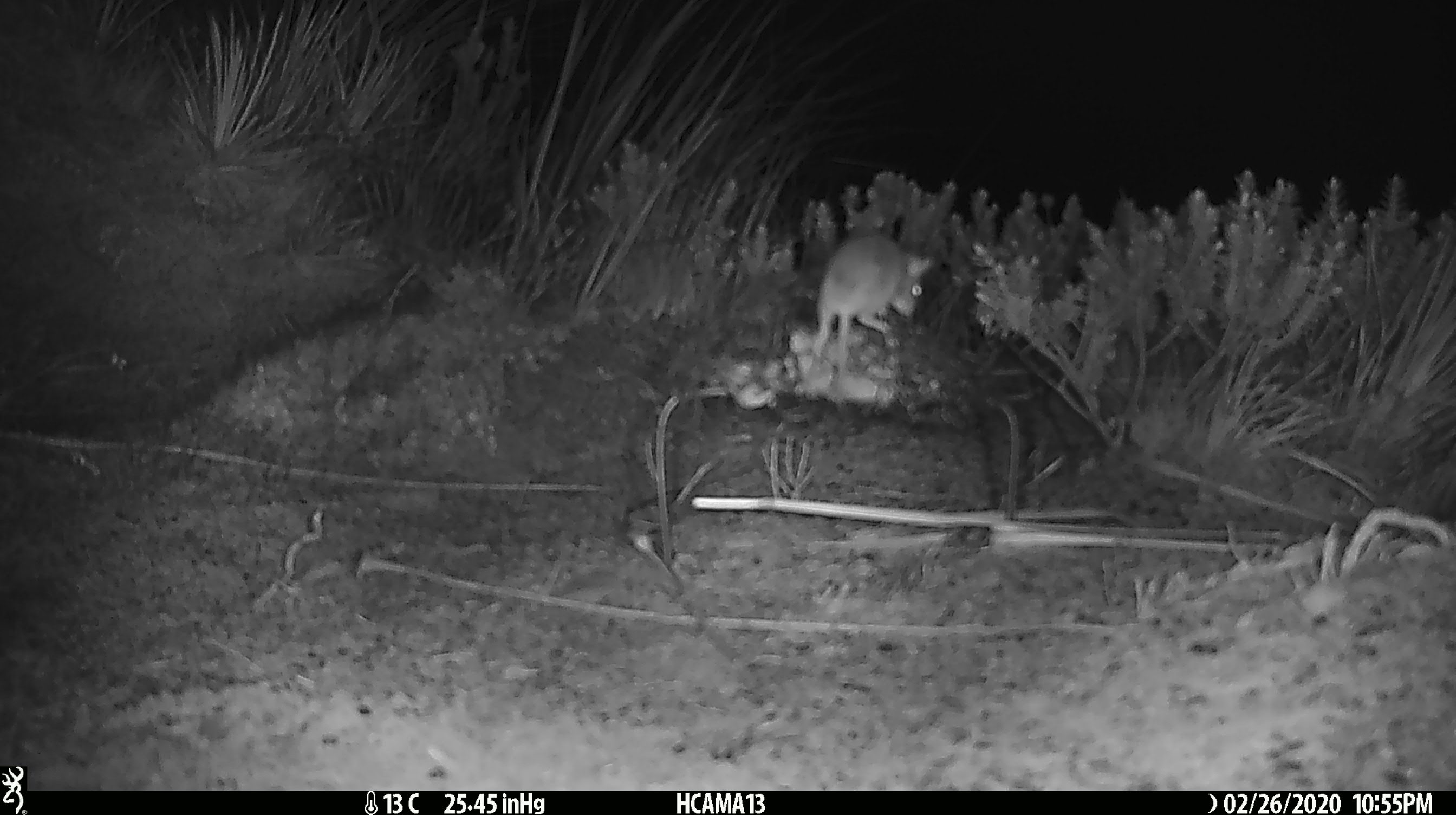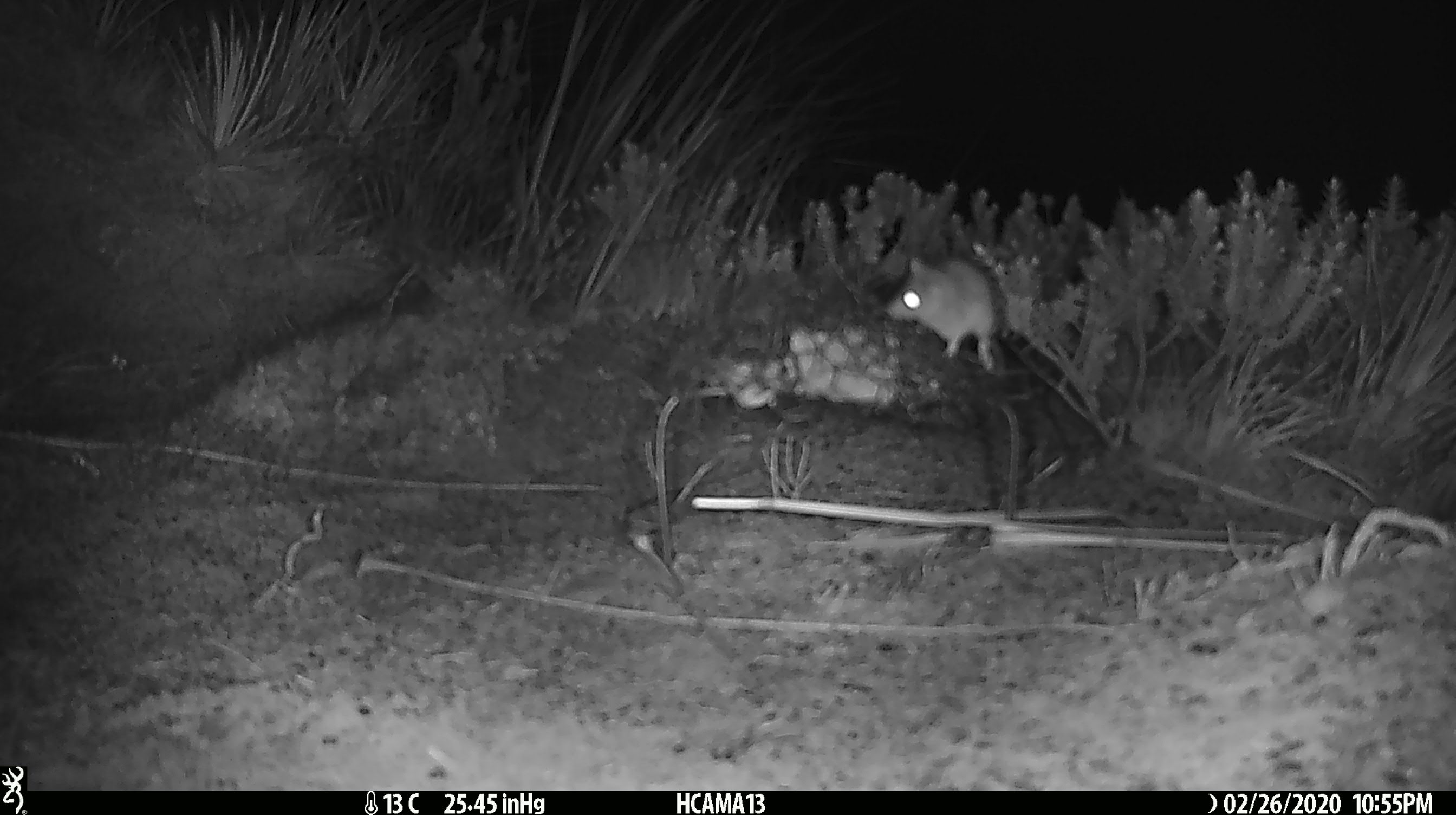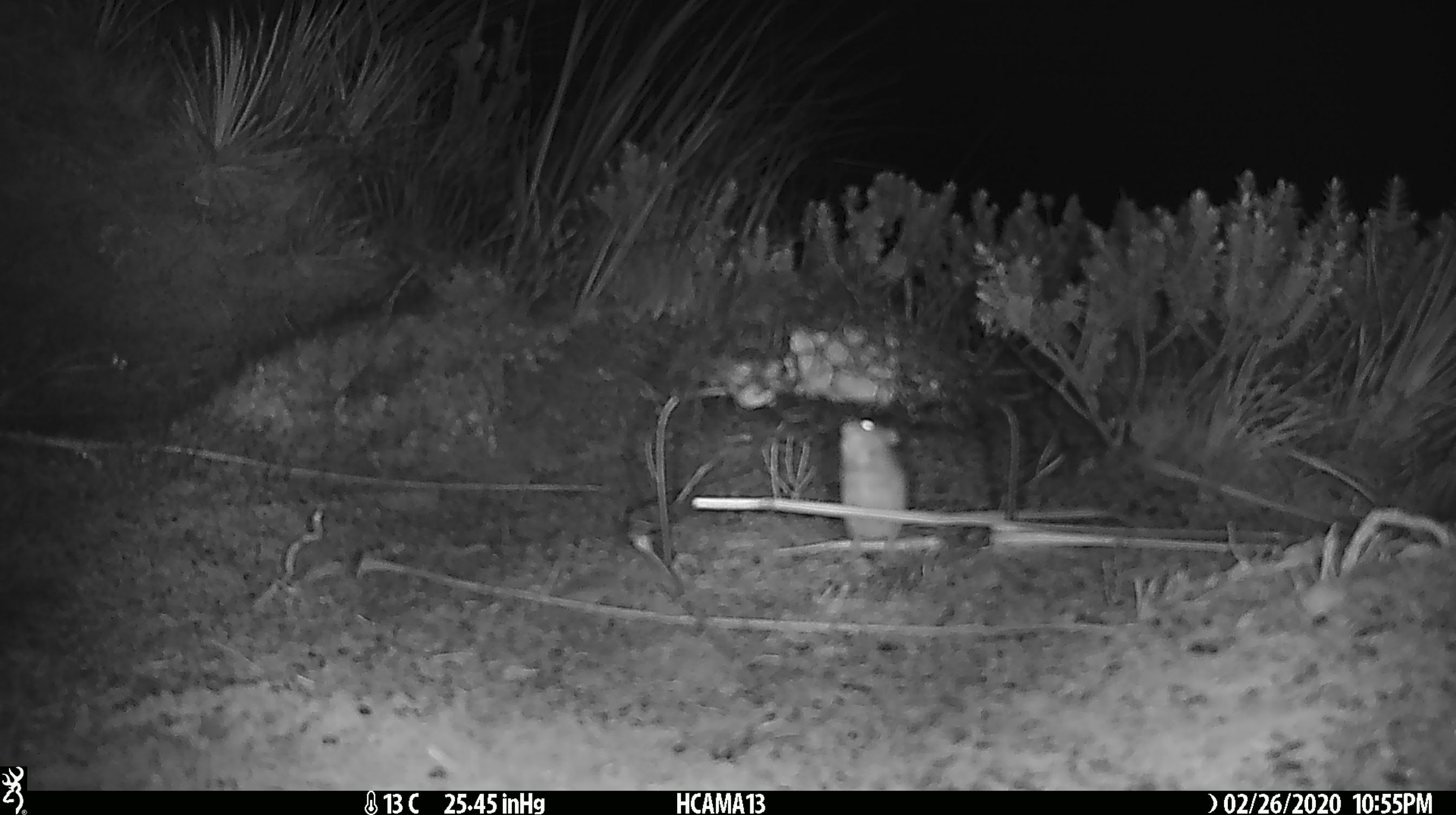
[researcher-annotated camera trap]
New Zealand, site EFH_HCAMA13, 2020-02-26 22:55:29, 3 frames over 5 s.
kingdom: Animalia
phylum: Chordata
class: Mammalia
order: Rodentia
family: Muridae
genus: Mus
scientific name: Mus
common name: mouse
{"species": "mouse (Mus)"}